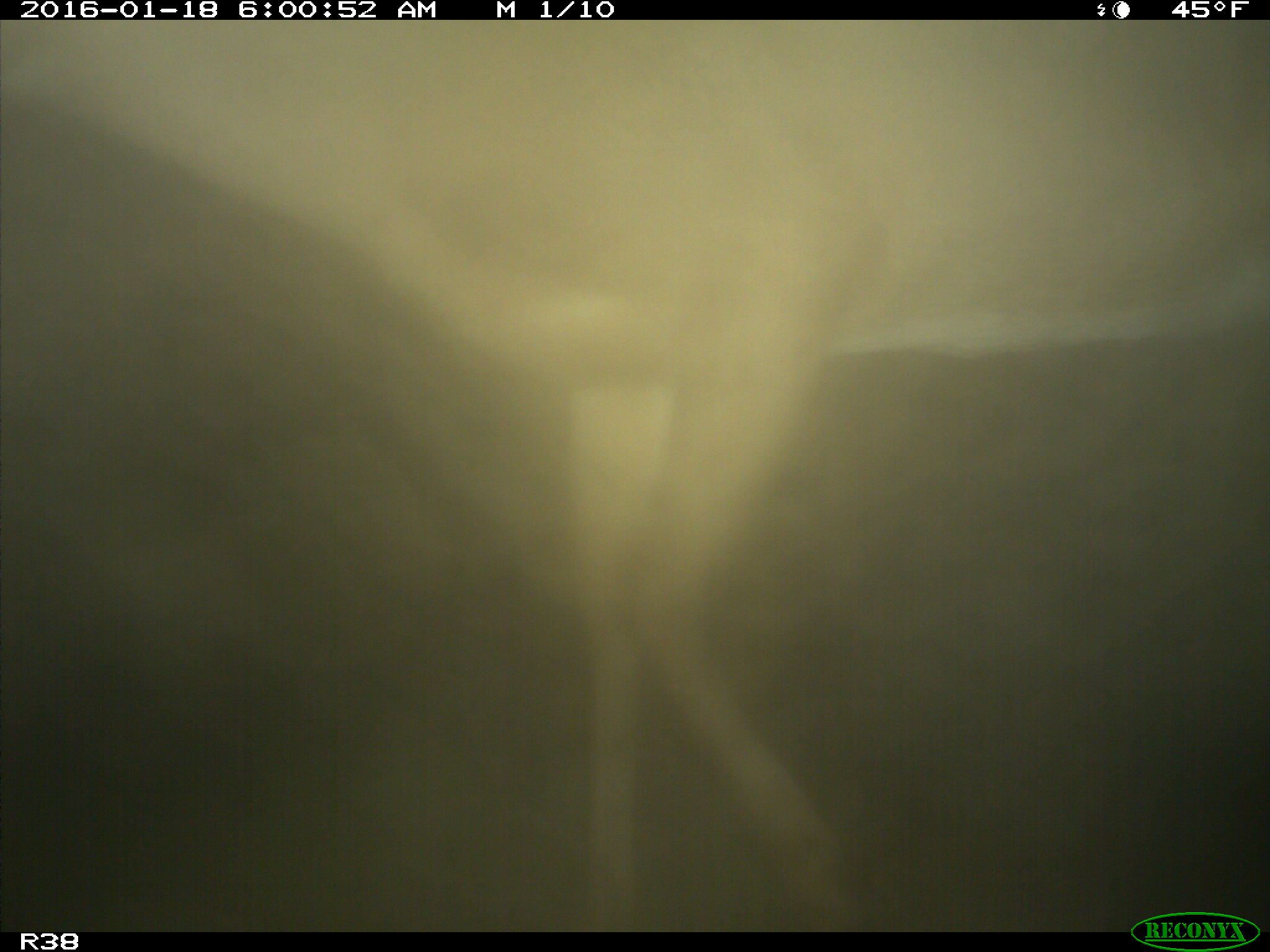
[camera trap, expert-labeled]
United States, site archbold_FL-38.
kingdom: Animalia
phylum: Chordata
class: Mammalia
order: Artiodactyla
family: Cervidae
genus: Odocoileus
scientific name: Odocoileus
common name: deer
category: unidentified deer